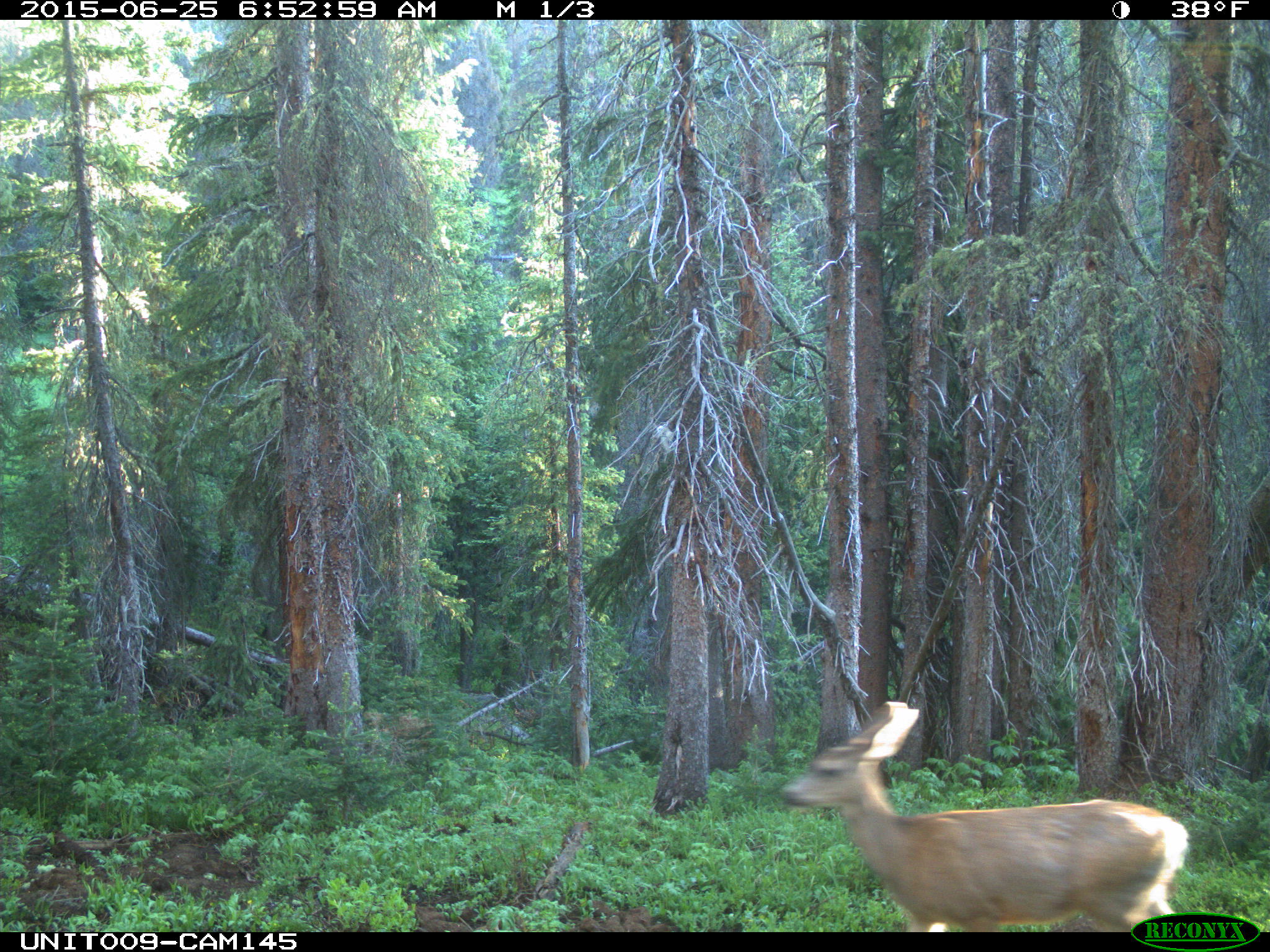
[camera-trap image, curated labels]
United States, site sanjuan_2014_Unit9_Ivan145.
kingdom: Animalia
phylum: Chordata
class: Mammalia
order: Artiodactyla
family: Cervidae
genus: Odocoileus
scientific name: Odocoileus hemionus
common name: mule deer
Odocoileus hemionus (mule deer).